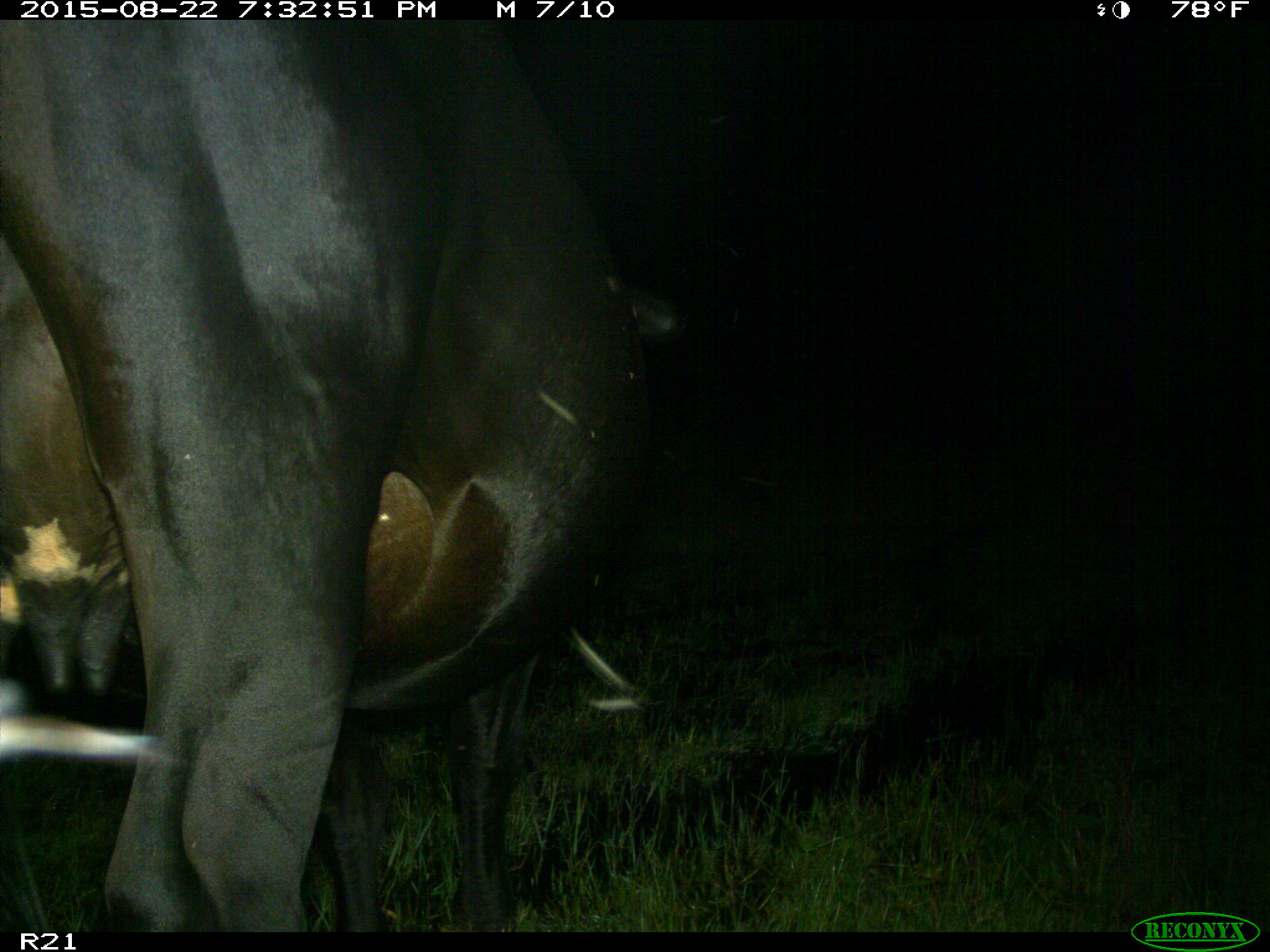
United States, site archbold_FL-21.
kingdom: Animalia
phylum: Chordata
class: Mammalia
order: Artiodactyla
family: Bovidae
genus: Bos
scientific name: Bos taurus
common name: domestic cow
Bos taurus (domestic cow).